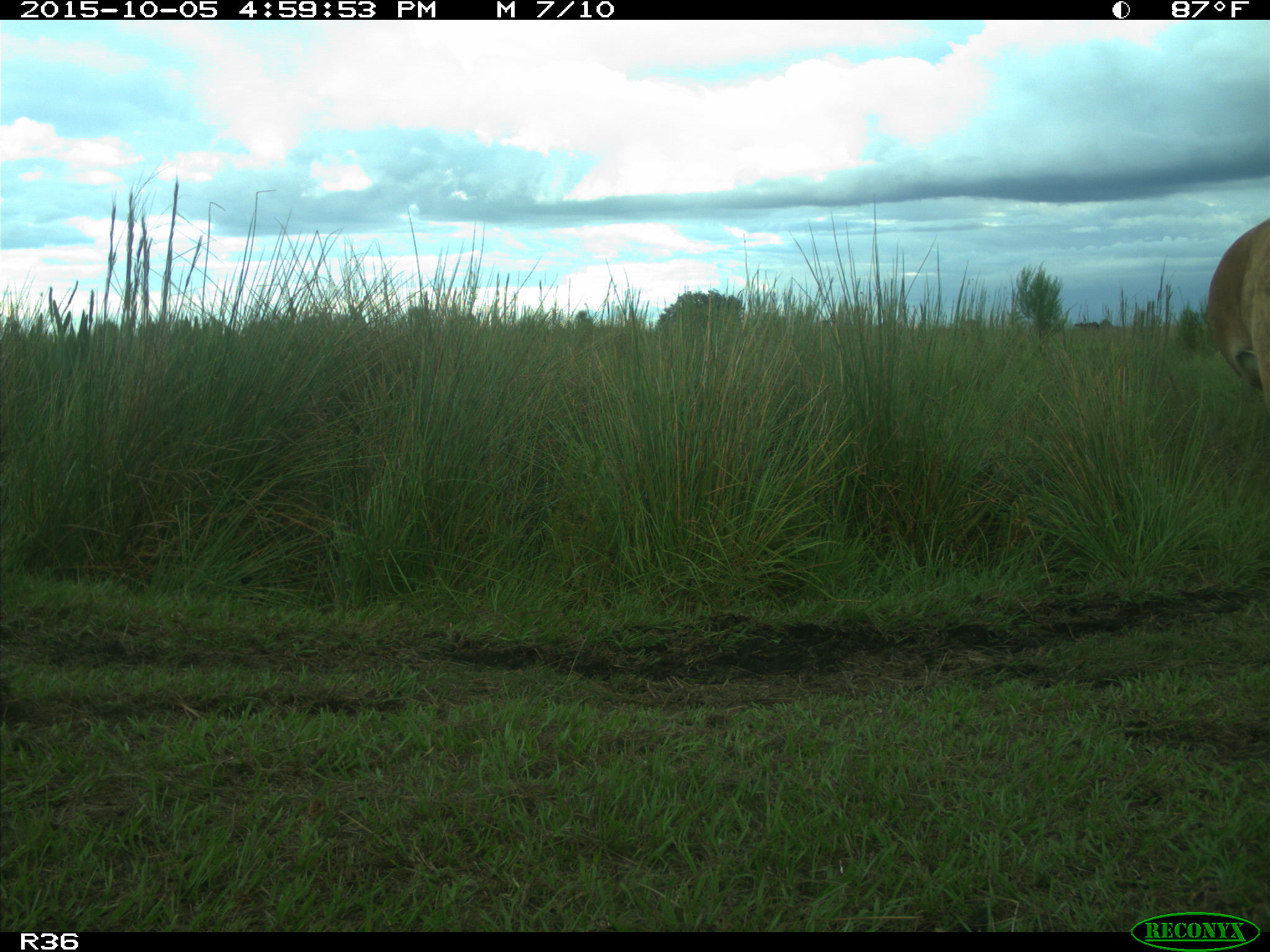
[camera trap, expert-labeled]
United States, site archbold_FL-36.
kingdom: Animalia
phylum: Chordata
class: Mammalia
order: Artiodactyla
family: Bovidae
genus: Bos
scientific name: Bos taurus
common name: domestic cow